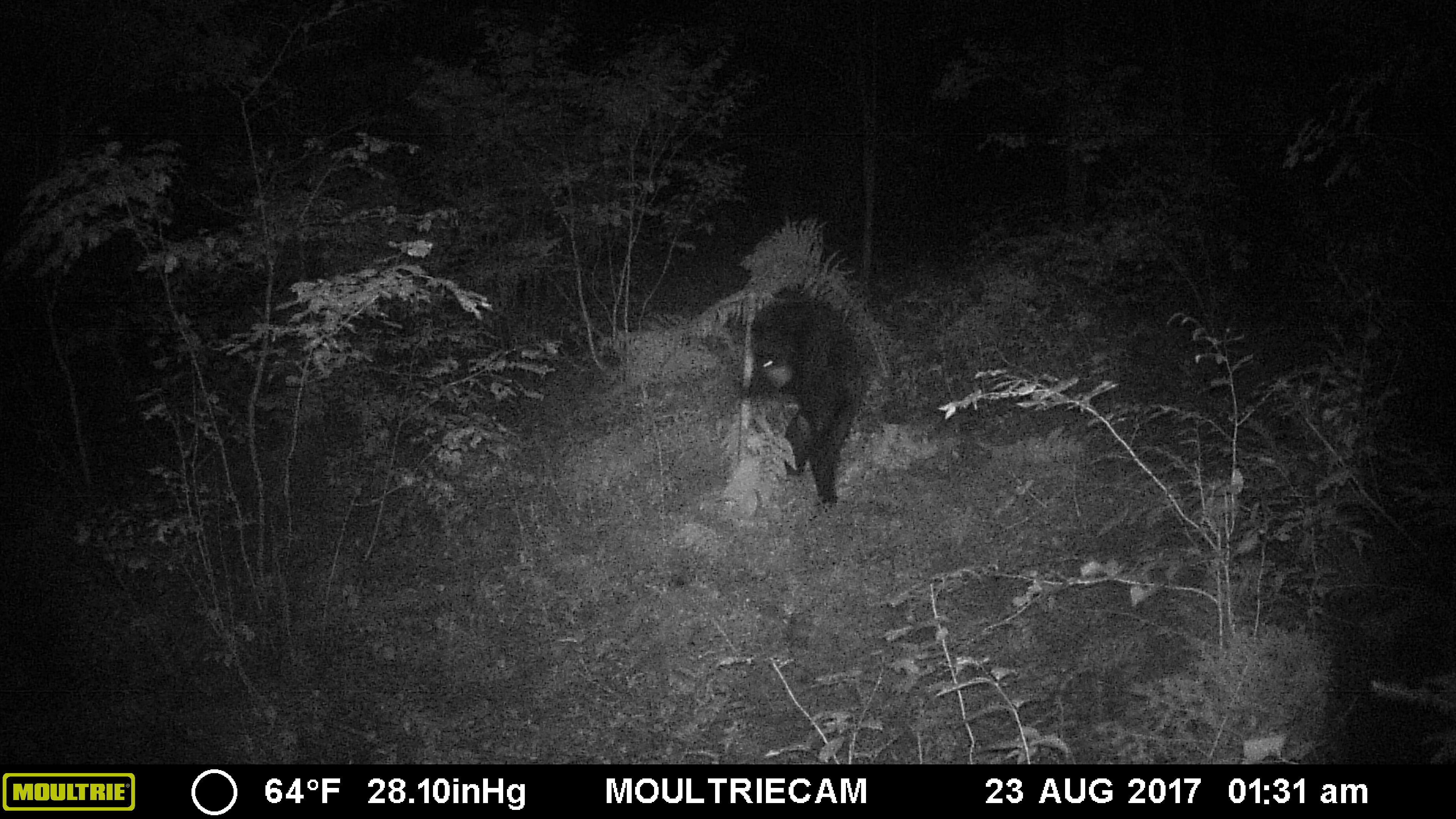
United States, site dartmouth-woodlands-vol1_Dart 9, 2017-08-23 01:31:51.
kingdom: Animalia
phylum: Chordata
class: Mammalia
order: Carnivora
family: Ursidae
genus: Ursus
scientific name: Ursus americanus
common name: black bear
Black bear (Ursus americanus).